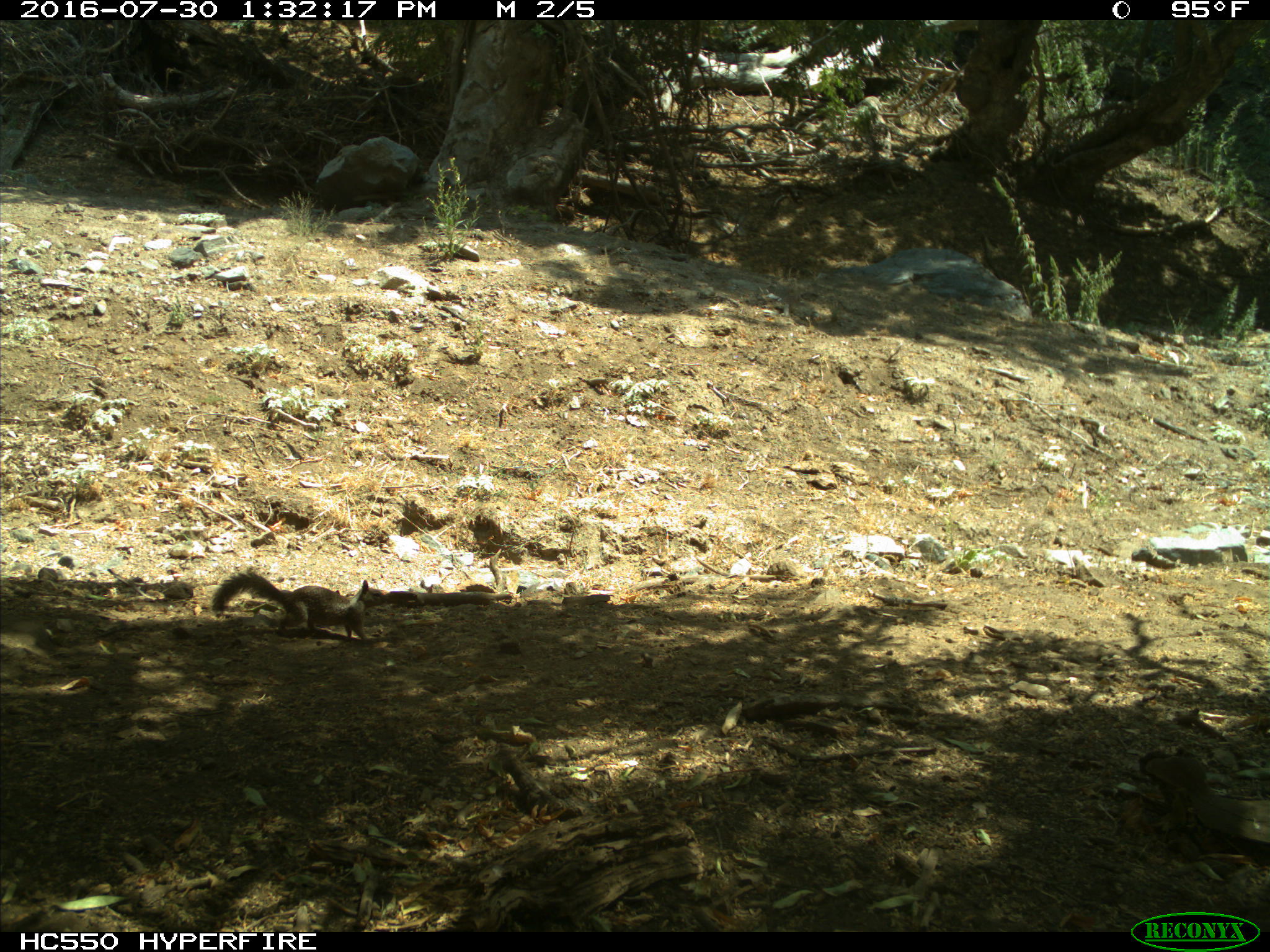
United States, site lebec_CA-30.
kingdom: Animalia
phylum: Chordata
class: Mammalia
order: Rodentia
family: Sciuridae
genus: Otospermophilus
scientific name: Otospermophilus beecheyi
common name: california ground squirrel